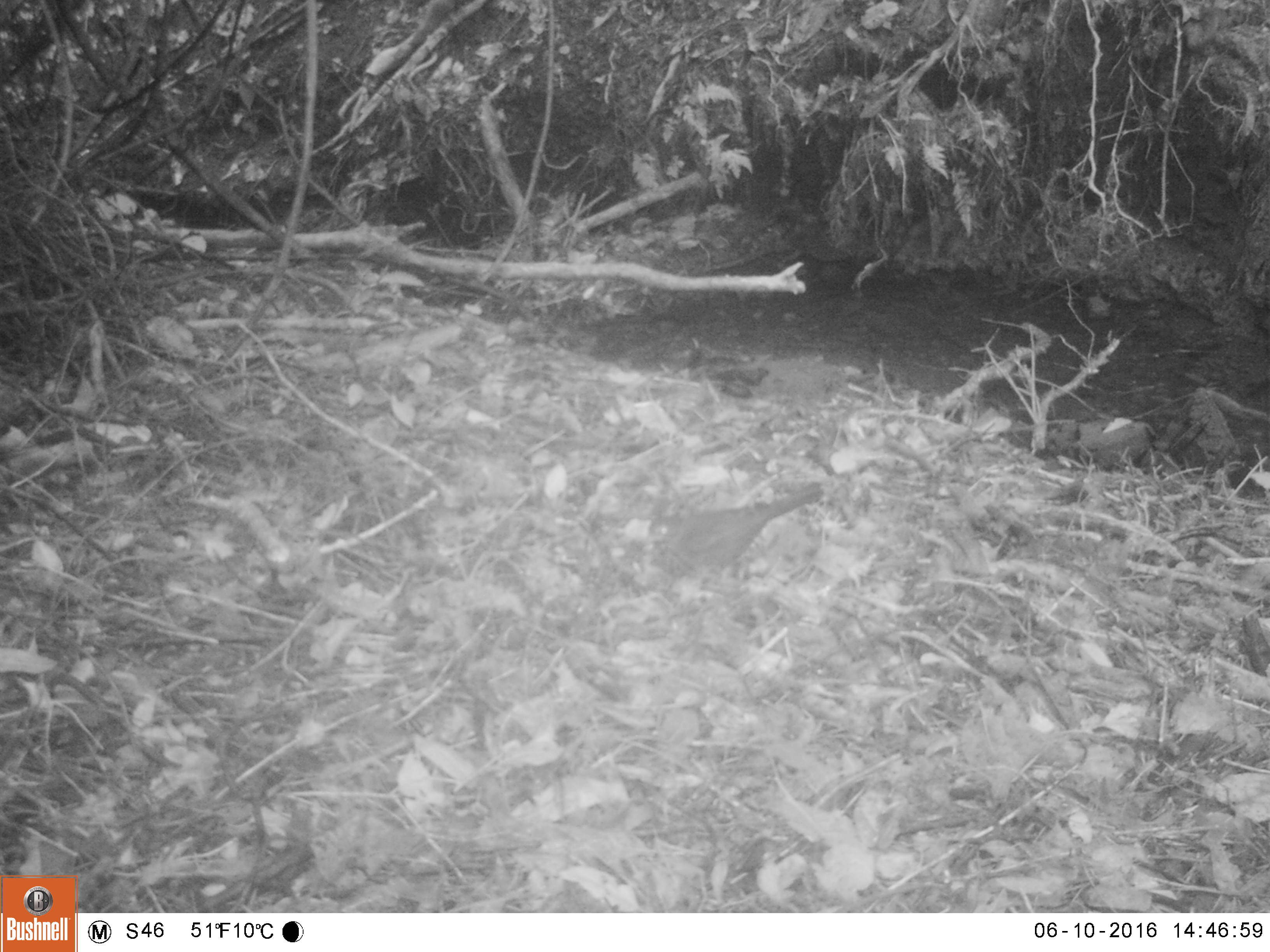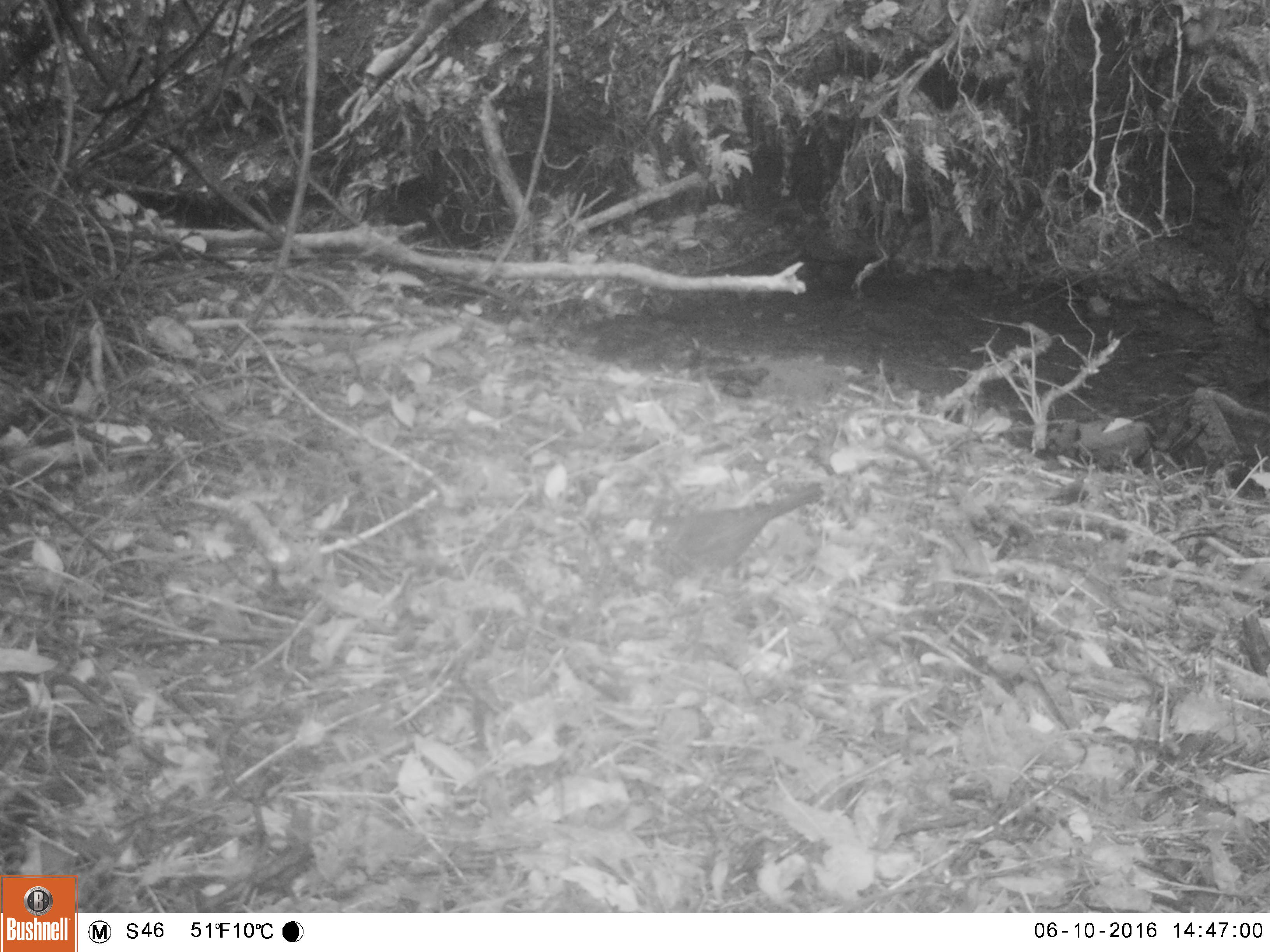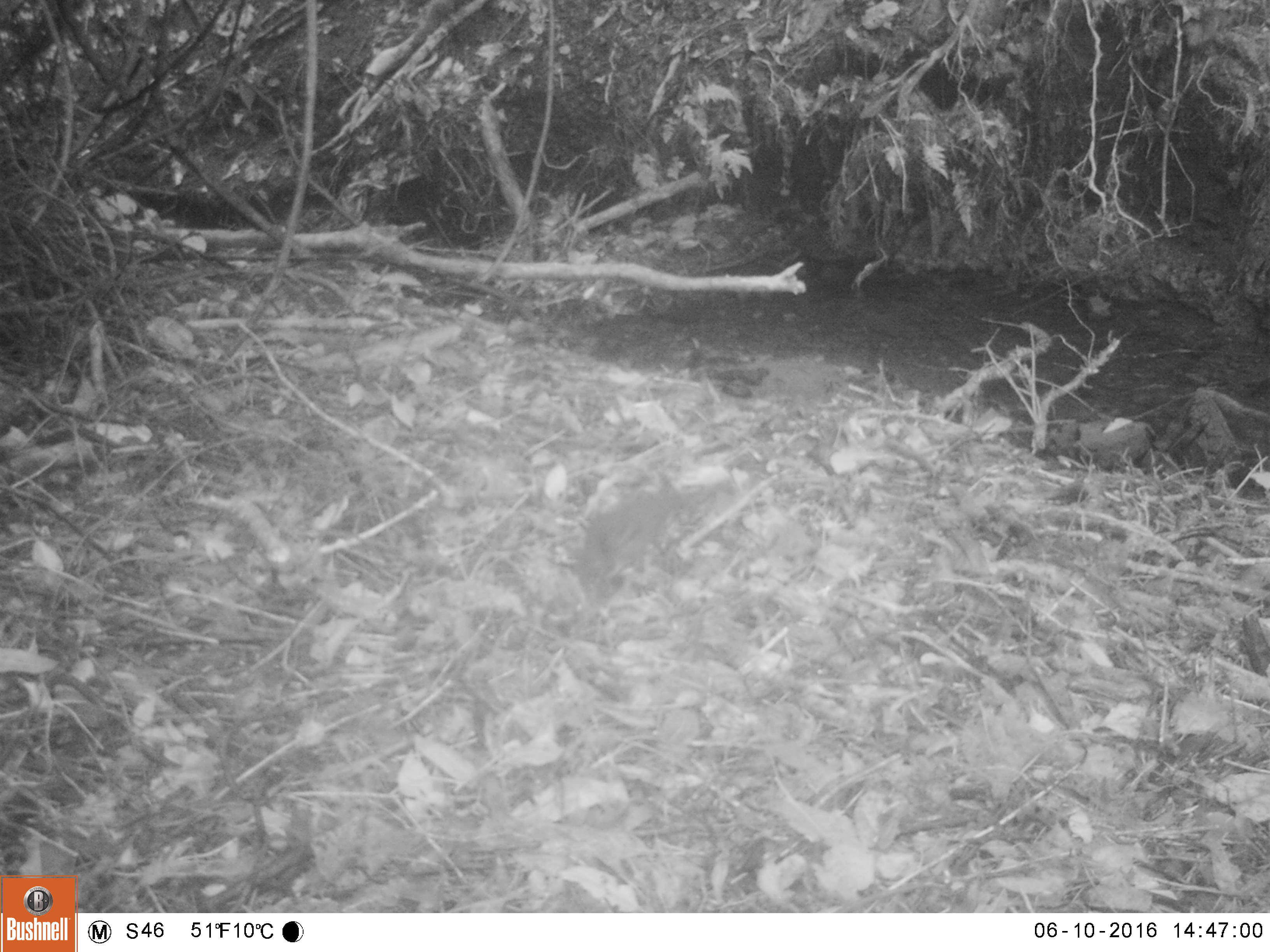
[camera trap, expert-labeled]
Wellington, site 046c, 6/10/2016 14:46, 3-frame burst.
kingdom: Animalia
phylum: Chordata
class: Aves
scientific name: Aves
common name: bird